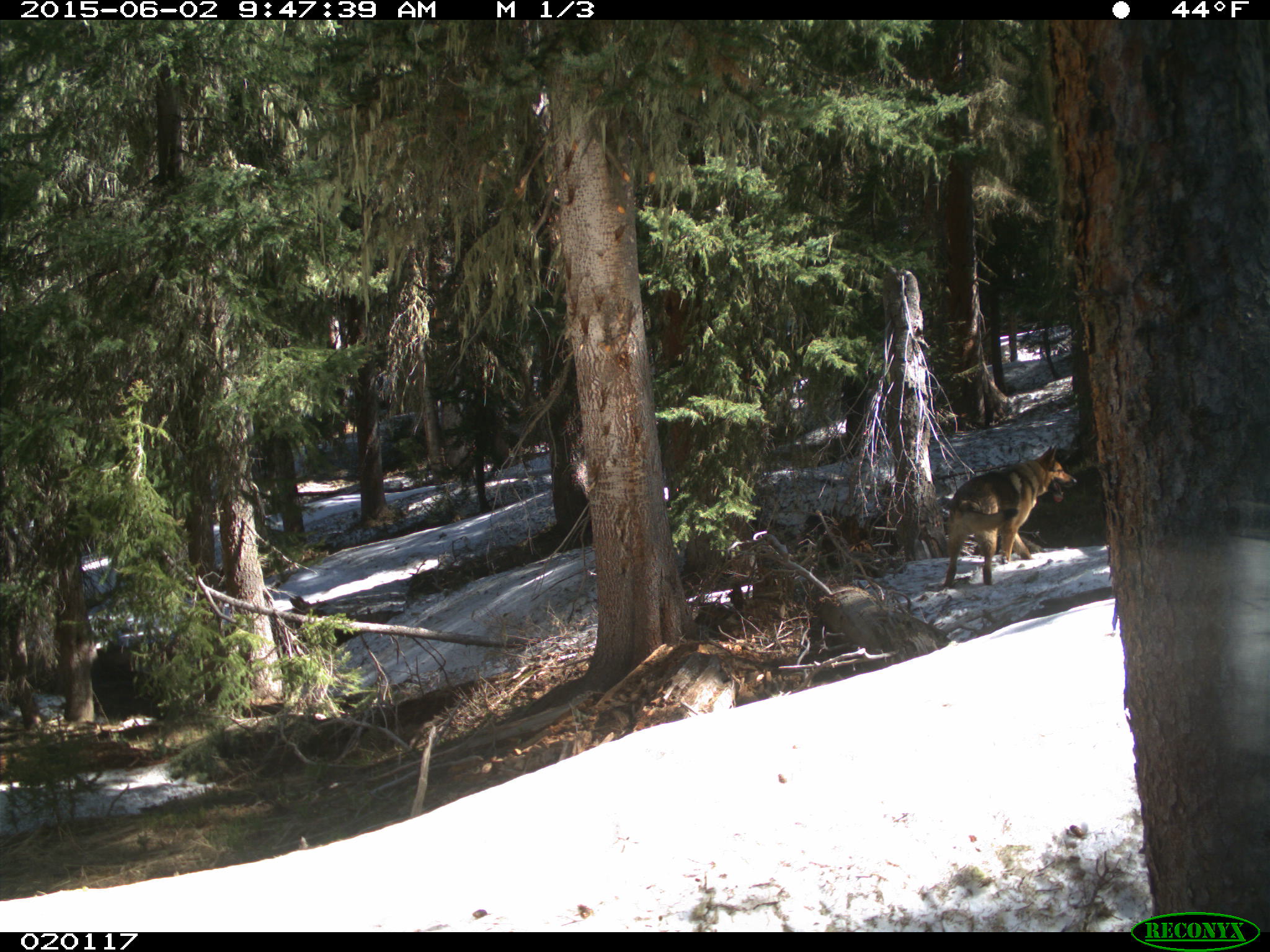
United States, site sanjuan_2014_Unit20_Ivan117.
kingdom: Animalia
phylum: Chordata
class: Mammalia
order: Carnivora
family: Canidae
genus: Canis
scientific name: Canis familiaris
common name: domestic dog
Canis familiaris (domestic dog).